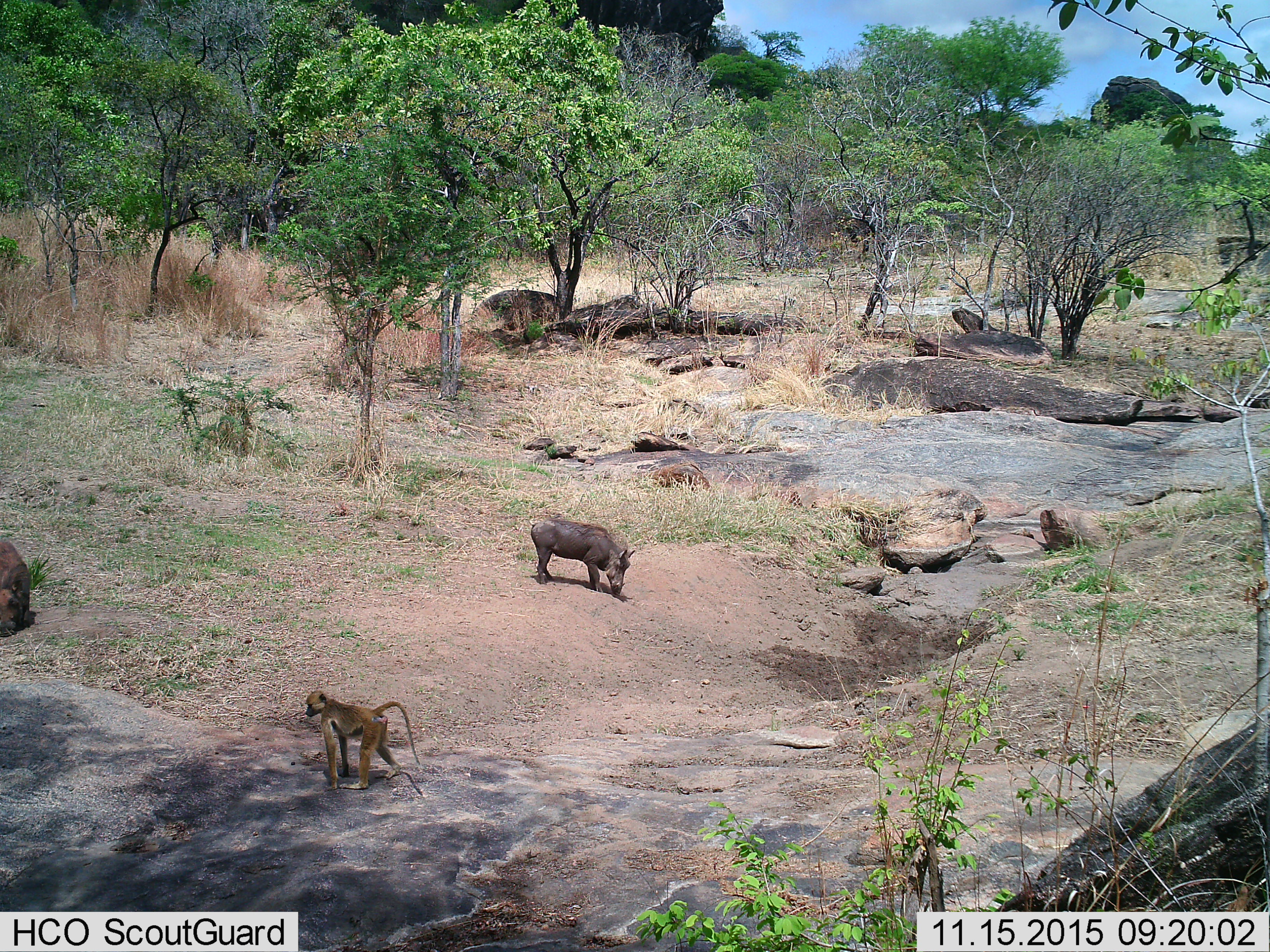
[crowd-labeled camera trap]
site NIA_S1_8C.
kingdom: Animalia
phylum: Chordata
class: Mammalia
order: Primates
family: Cercopithecidae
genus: Papio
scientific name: Papio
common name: baboon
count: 1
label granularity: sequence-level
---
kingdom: Animalia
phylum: Chordata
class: Mammalia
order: Artiodactyla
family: Suidae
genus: Phacochoerus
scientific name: Phacochoerus africanus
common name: warthog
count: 1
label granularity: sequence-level